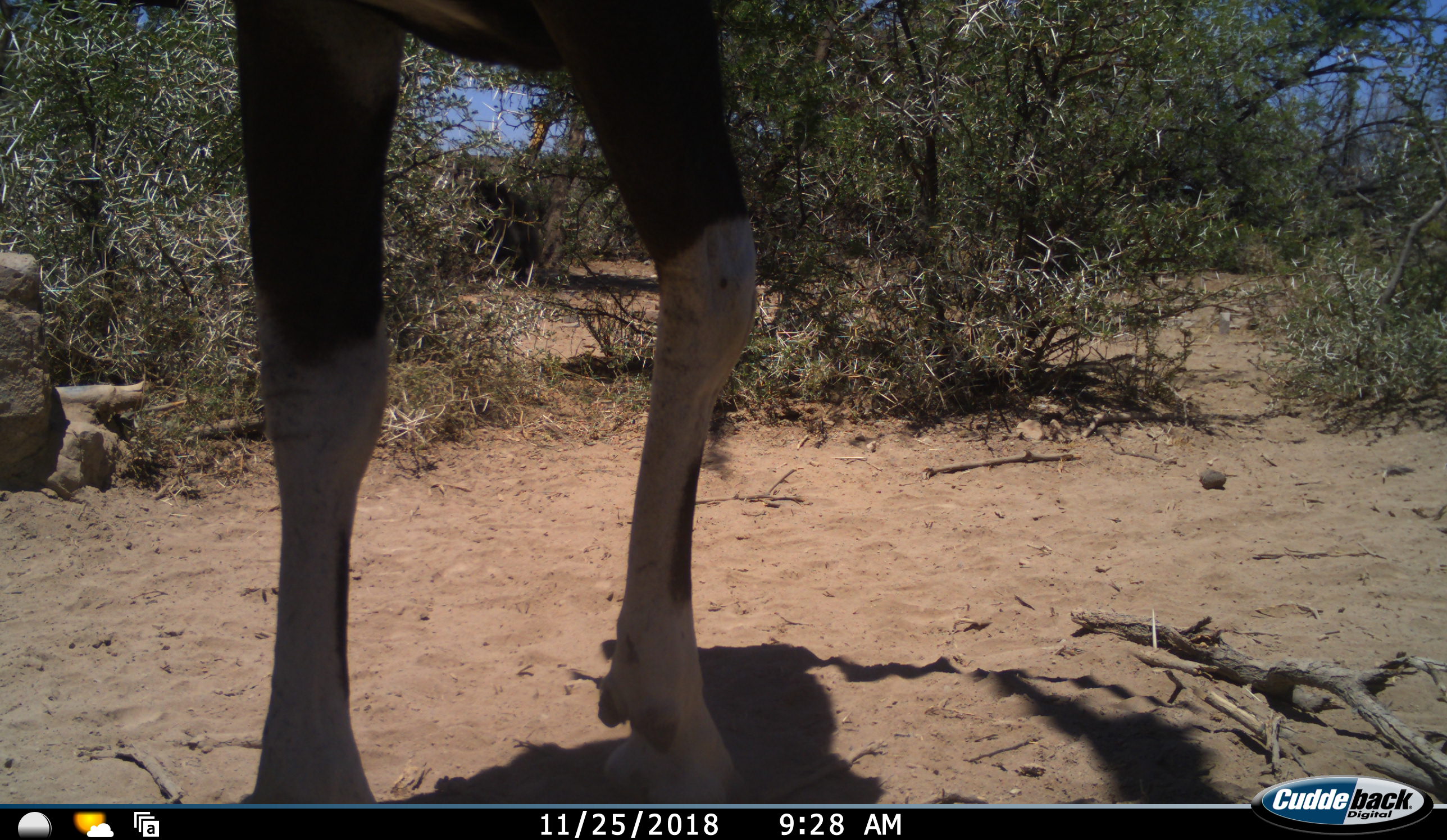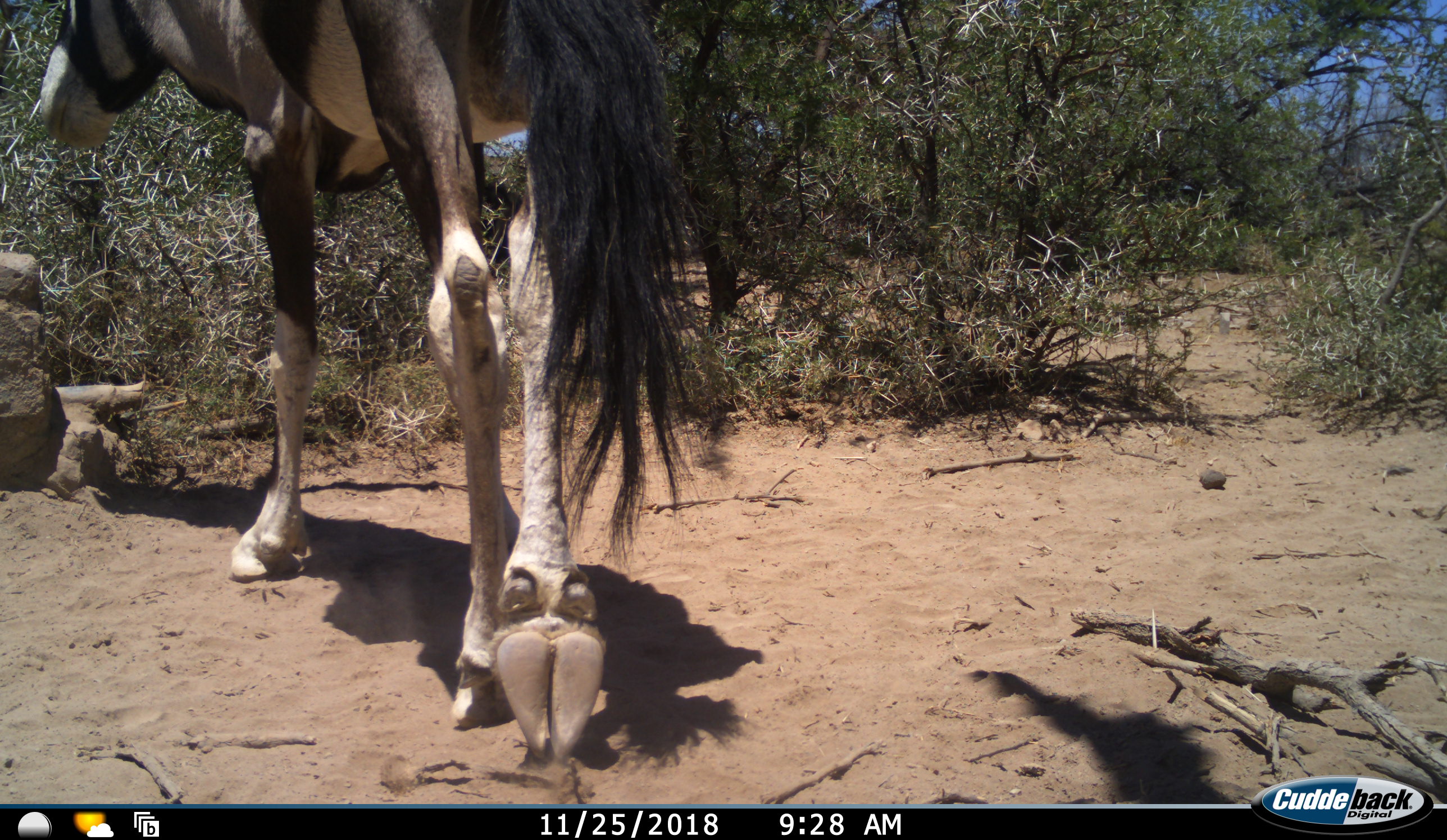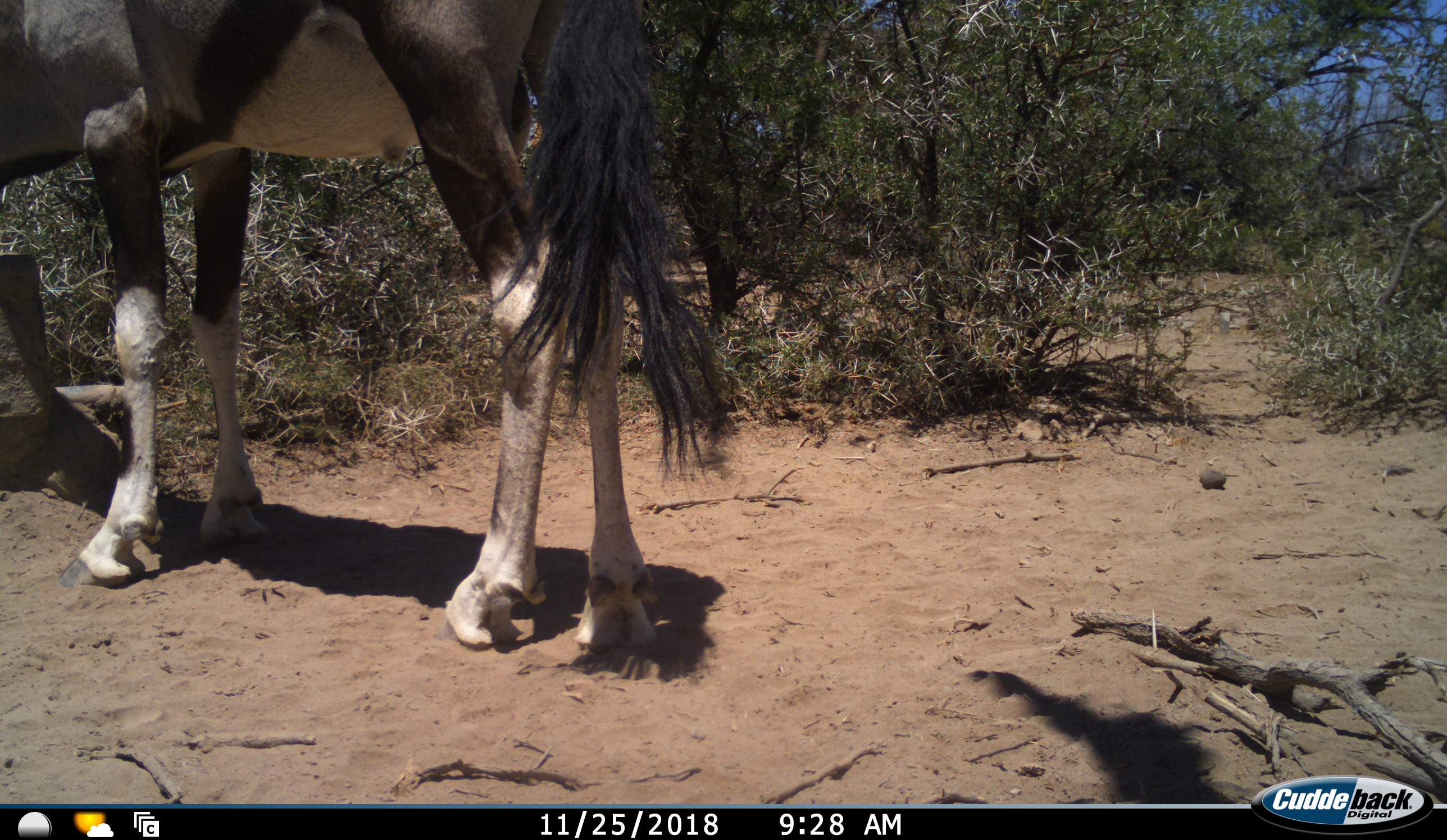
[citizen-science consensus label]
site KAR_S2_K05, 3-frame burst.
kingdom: Animalia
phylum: Chordata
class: Mammalia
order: Artiodactyla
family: Bovidae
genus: Oryx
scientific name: Oryx gazella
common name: gemsbok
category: oryx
Oryx (gemsbok) (Oryx gazella), count 1. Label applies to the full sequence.